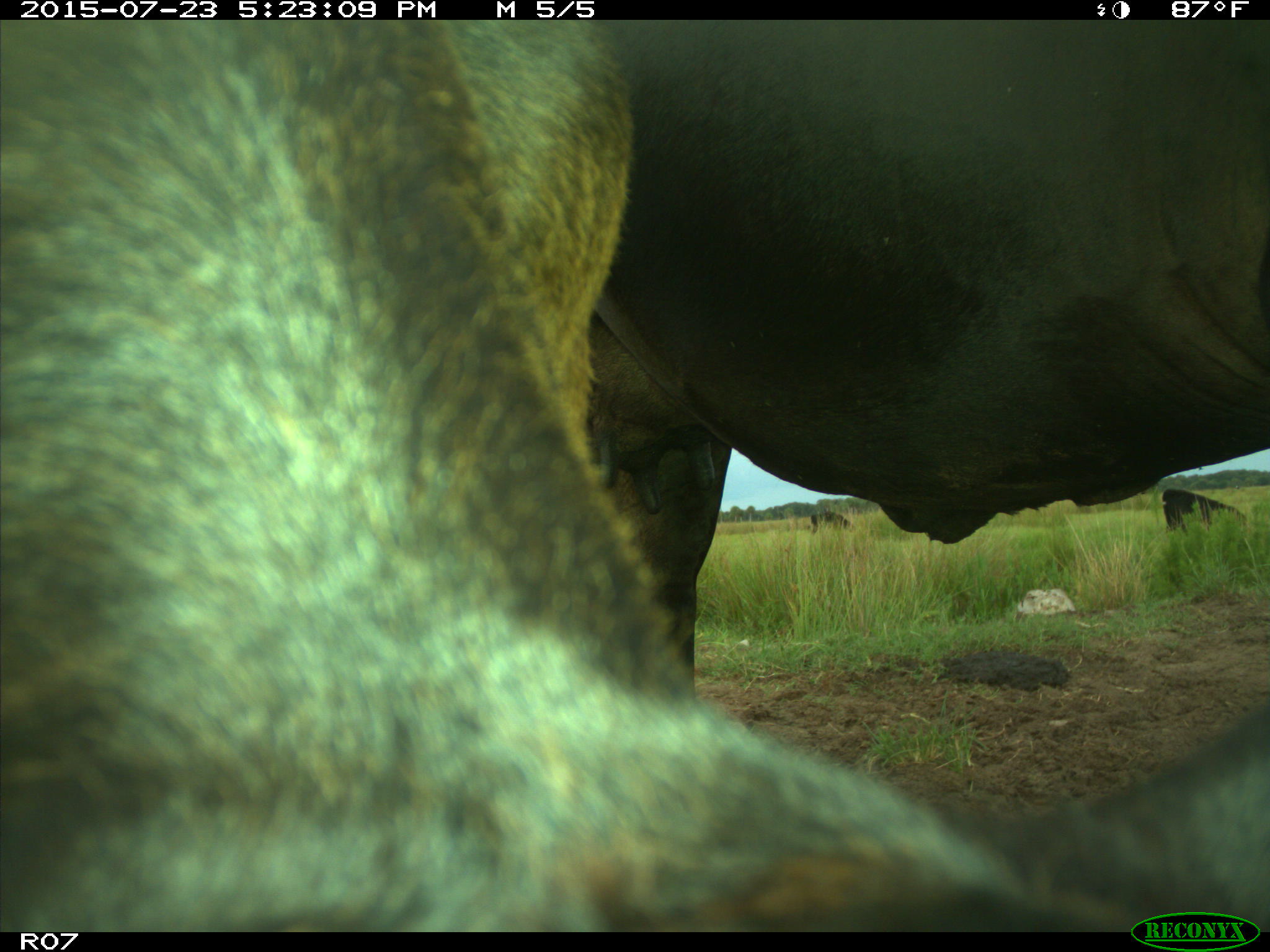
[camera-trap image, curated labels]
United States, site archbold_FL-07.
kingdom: Animalia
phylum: Chordata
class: Mammalia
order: Artiodactyla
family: Bovidae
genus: Bos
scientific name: Bos taurus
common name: domestic cow